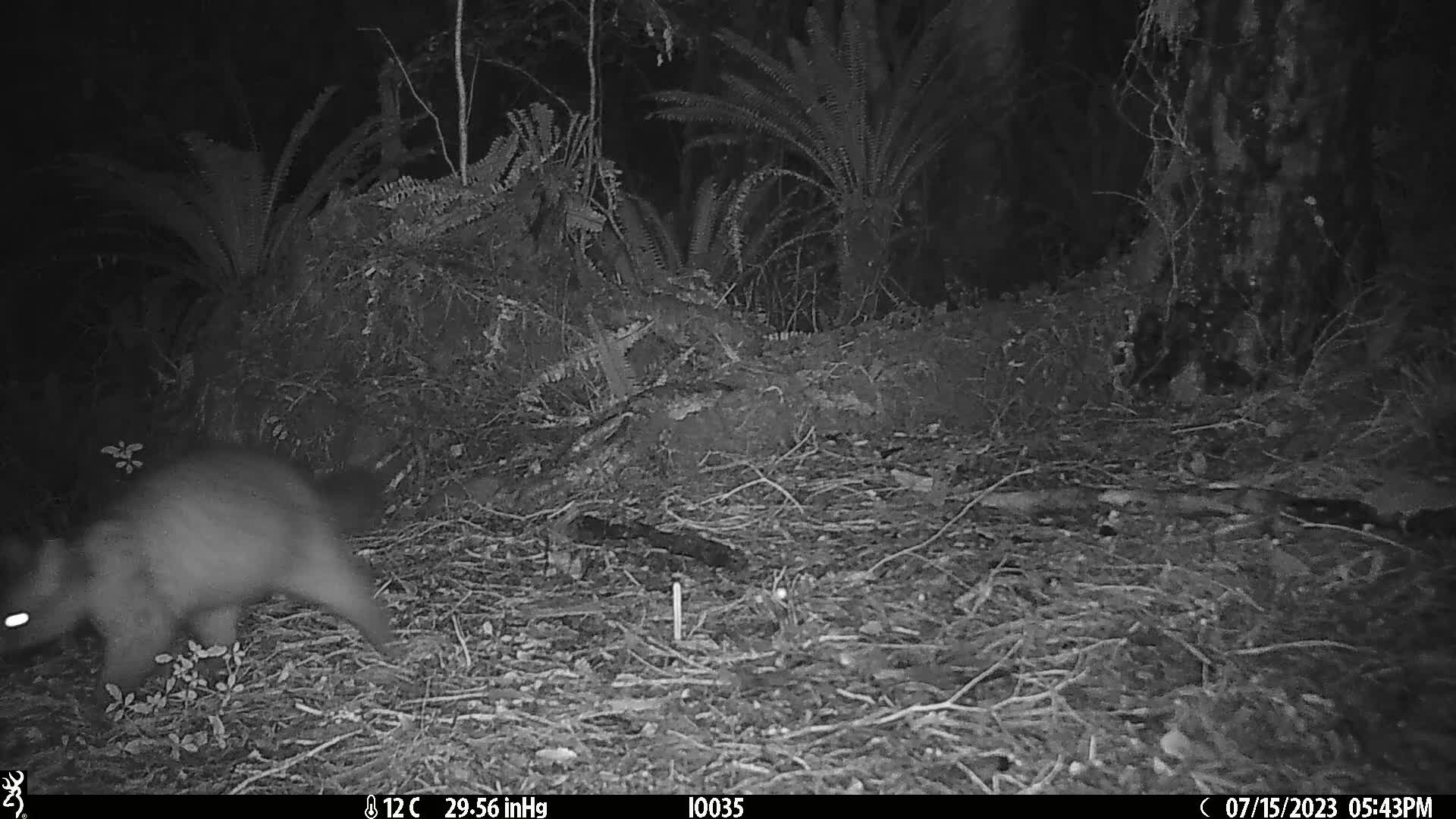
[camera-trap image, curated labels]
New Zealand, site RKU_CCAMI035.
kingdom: Animalia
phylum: Chordata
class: Mammalia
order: Diprotodontia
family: Phalangeridae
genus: Trichosurus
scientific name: Trichosurus vulpecula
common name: common brushtail possum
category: possum